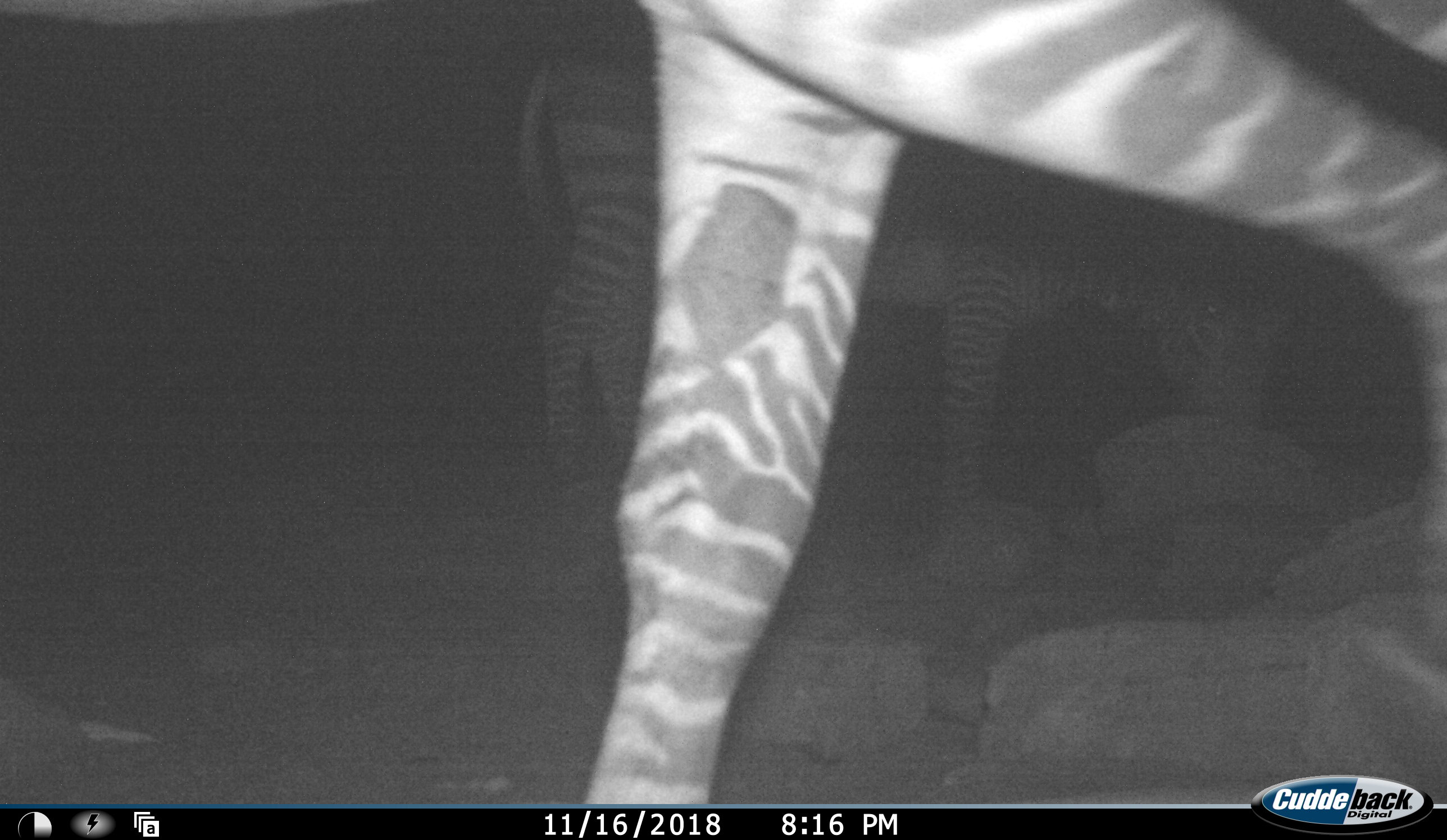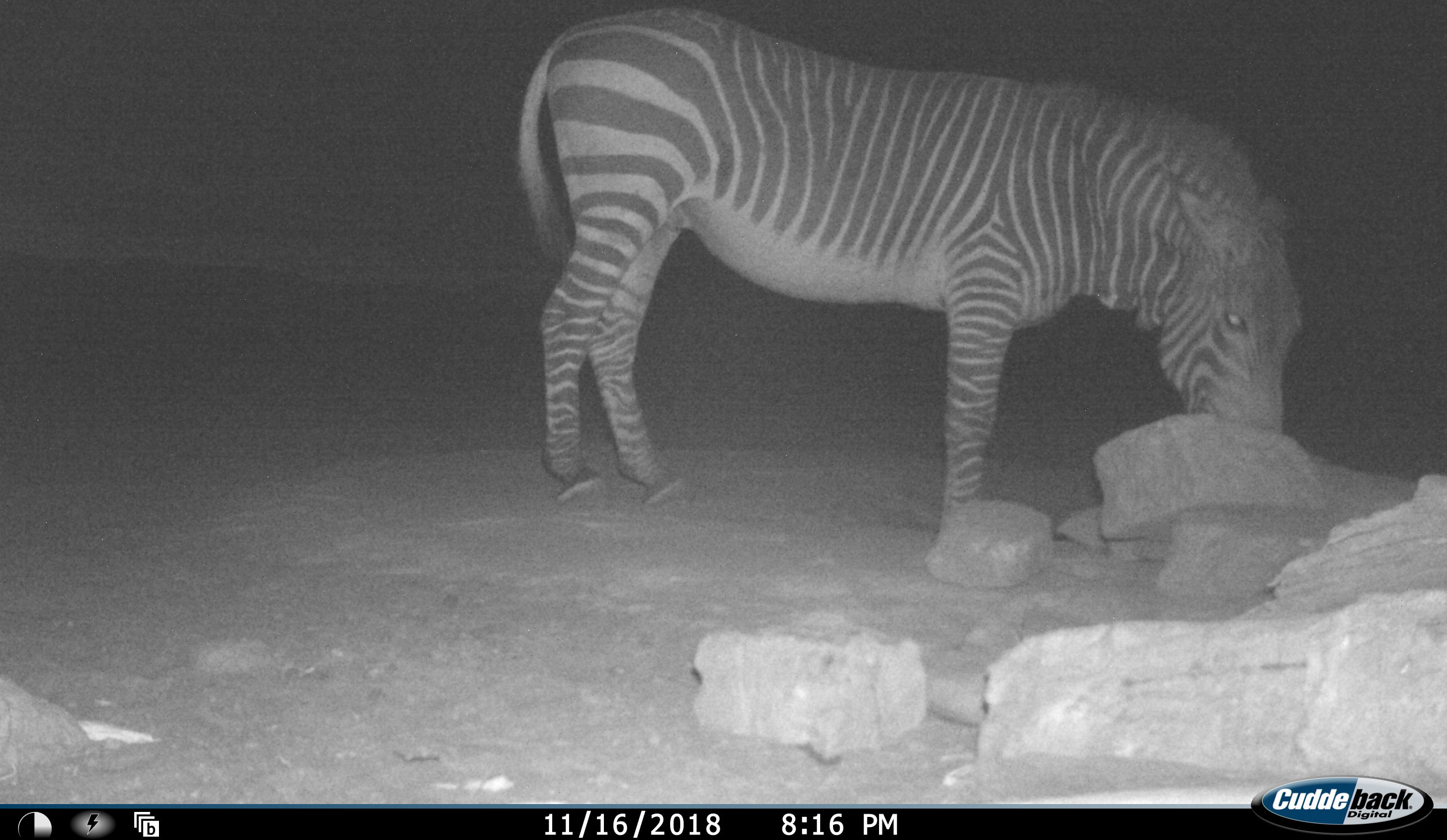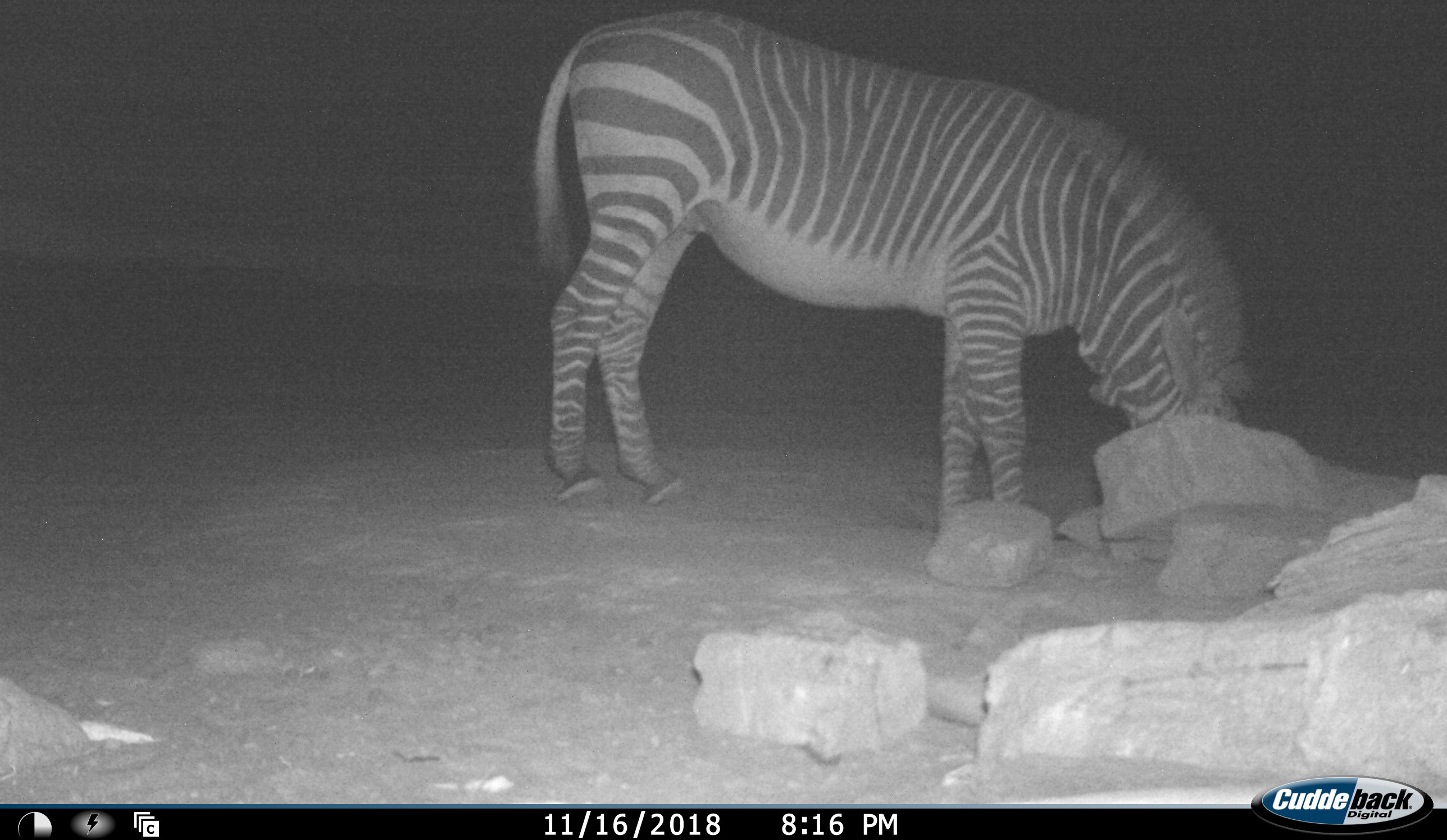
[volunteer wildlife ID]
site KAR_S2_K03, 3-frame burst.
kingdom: Animalia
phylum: Chordata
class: Mammalia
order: Perissodactyla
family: Equidae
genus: Equus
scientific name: Equus zebra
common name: mountain zebra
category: zebramountain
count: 2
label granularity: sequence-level